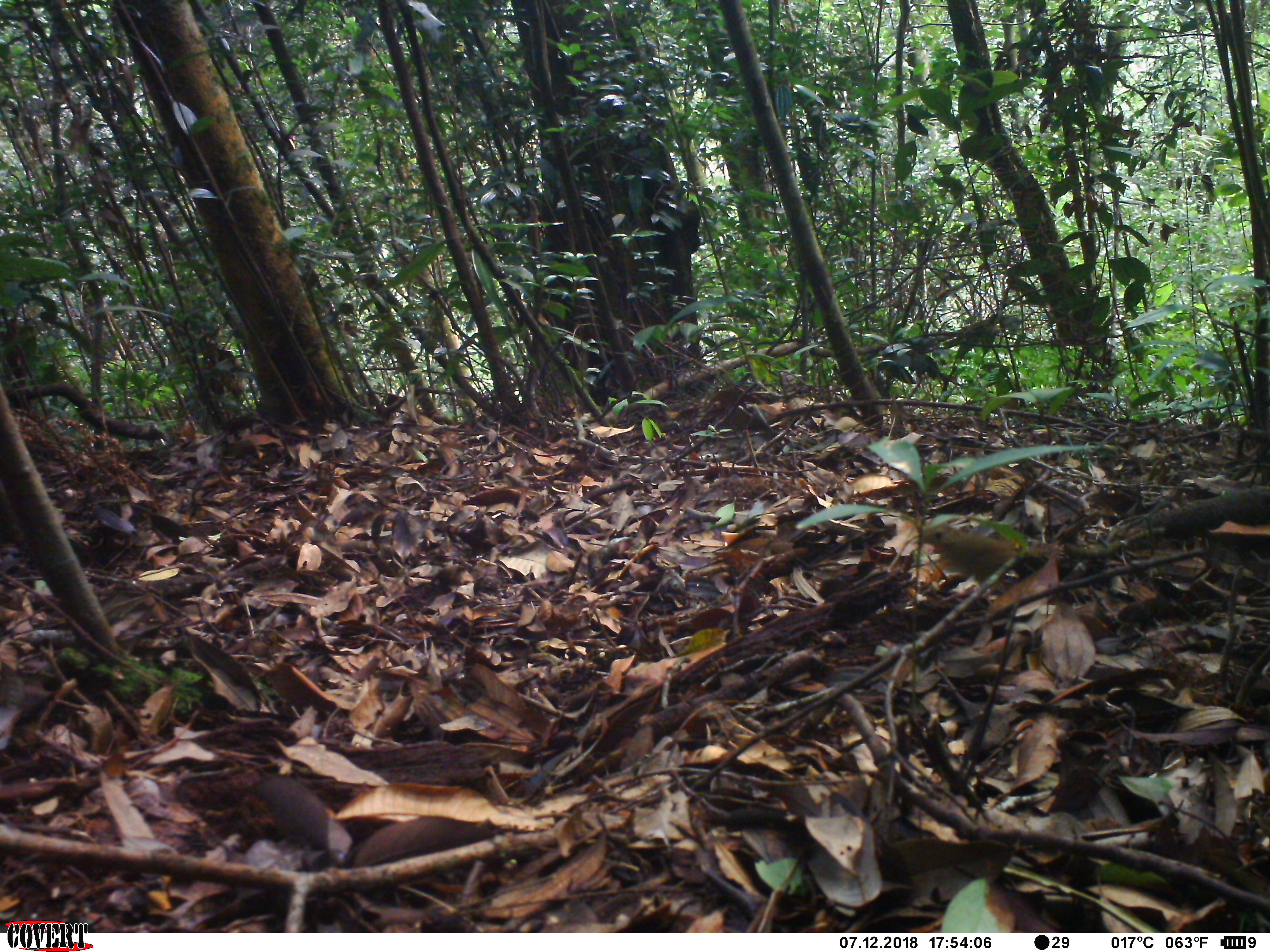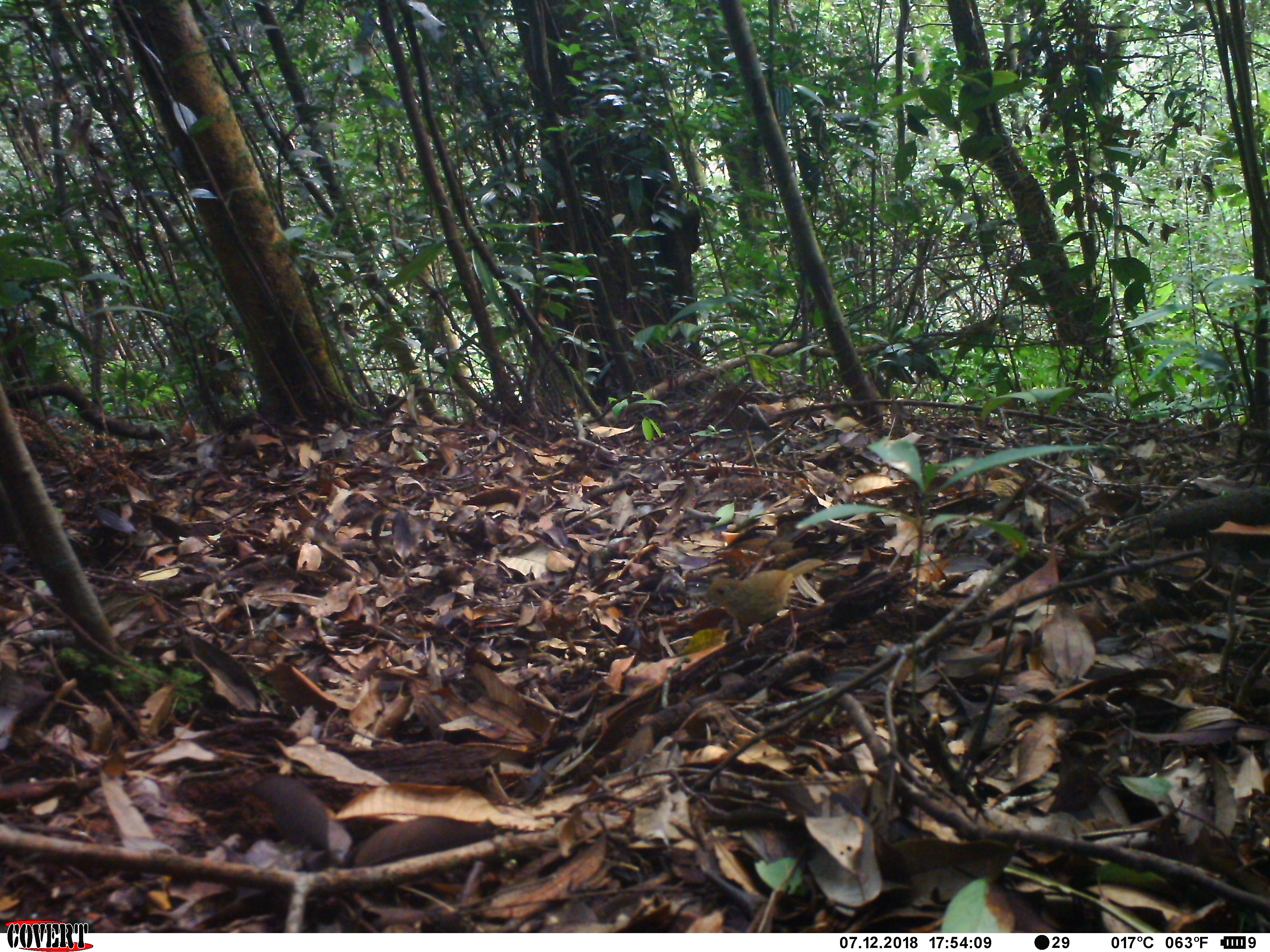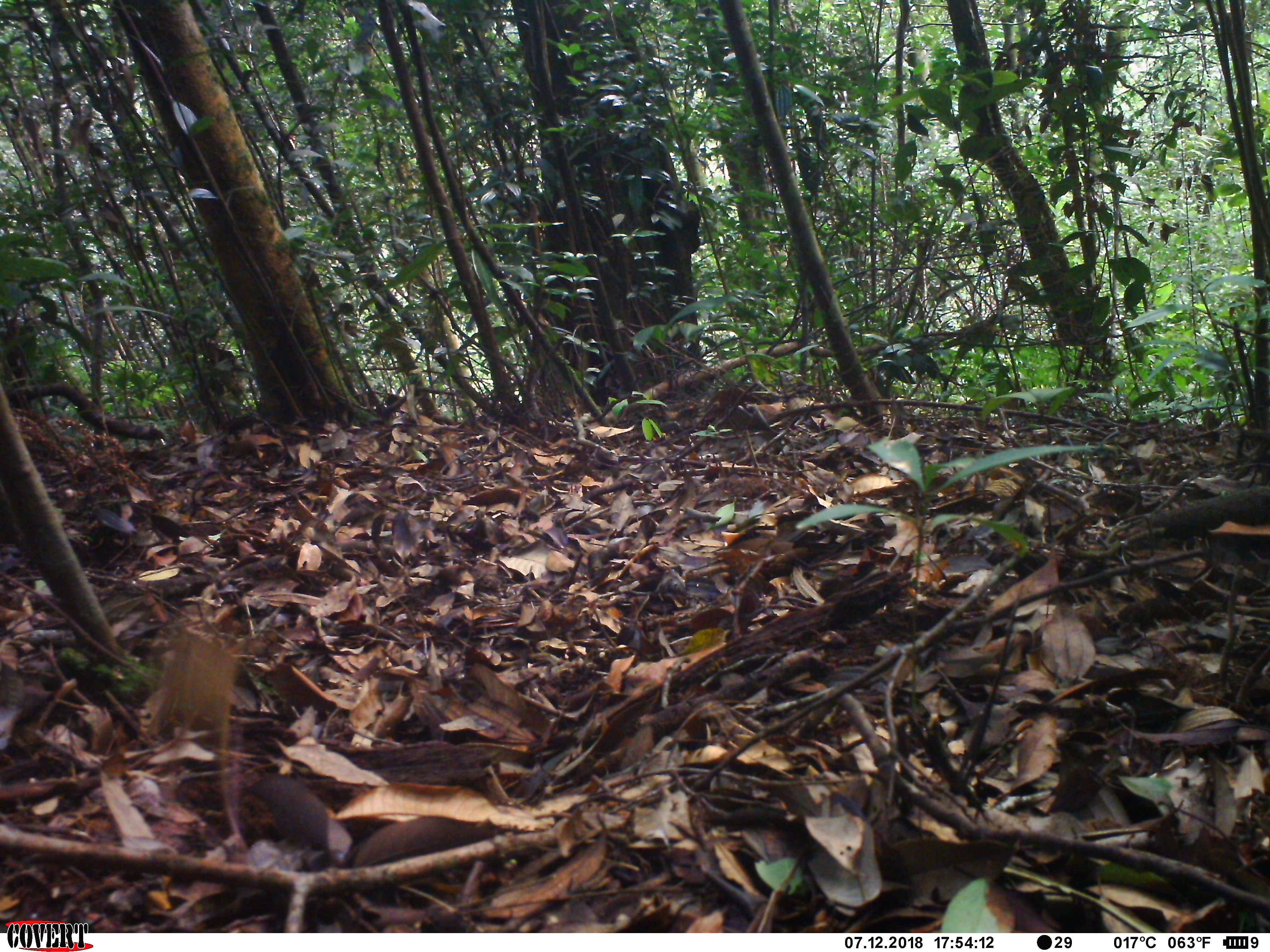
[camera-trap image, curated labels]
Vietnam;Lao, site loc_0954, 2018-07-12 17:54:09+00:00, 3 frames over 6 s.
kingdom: Animalia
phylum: Chordata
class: Aves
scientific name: Aves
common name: bird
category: unidentified bird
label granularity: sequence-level